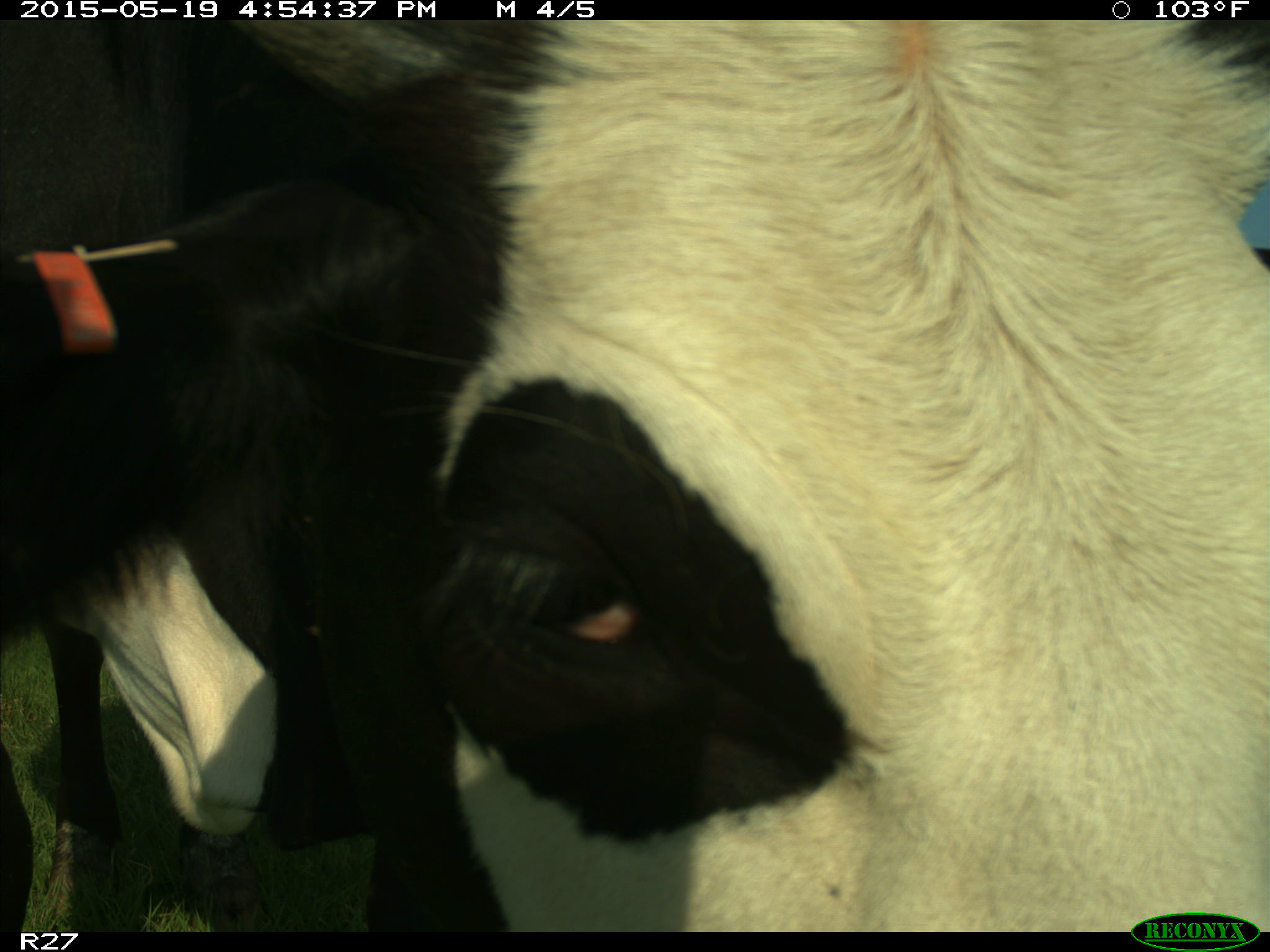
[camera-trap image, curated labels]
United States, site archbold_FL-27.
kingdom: Animalia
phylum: Chordata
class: Mammalia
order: Artiodactyla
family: Bovidae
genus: Bos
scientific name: Bos taurus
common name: domestic cow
Bos taurus (domestic cow).